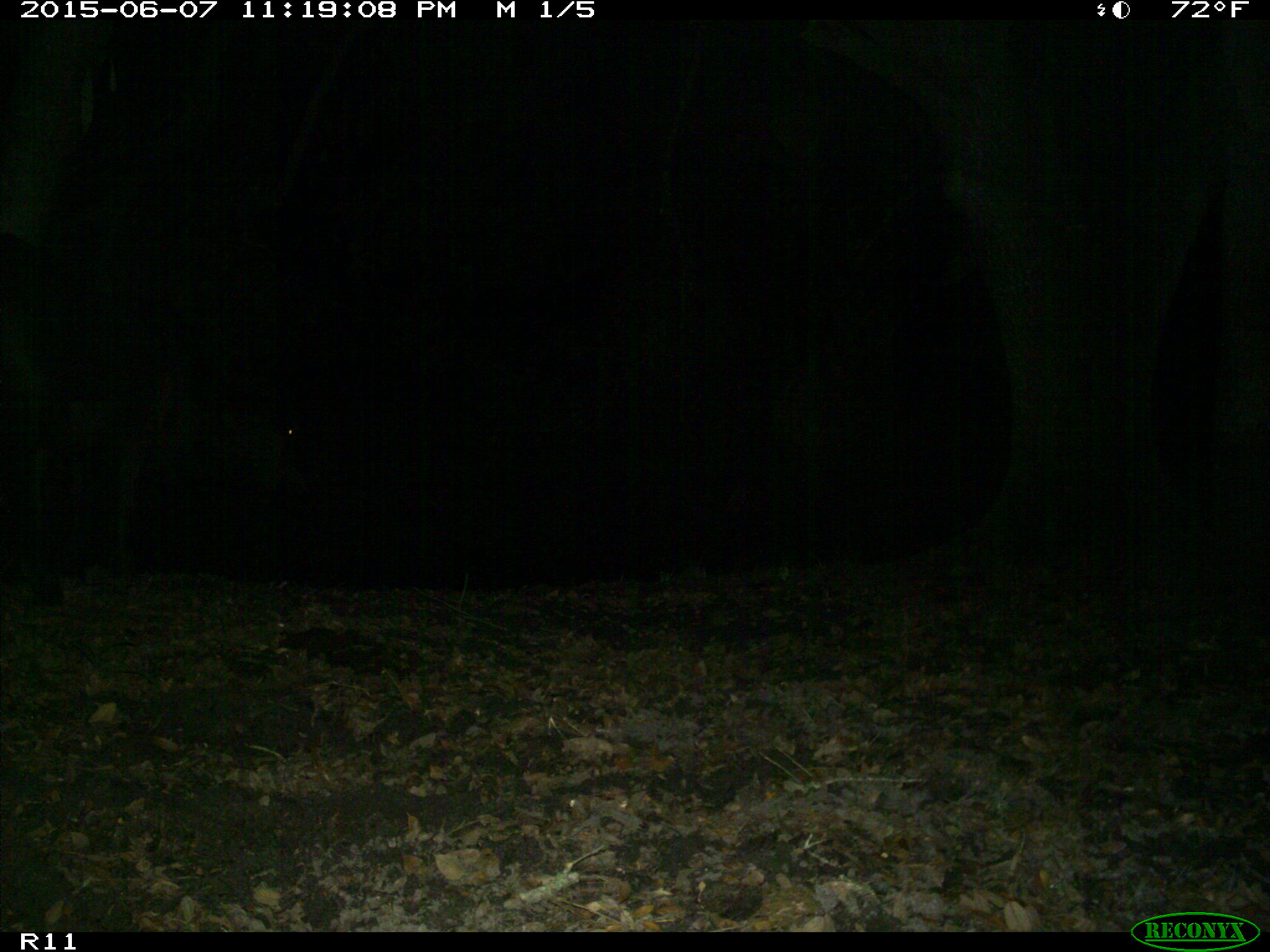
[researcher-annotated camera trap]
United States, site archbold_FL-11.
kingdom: Animalia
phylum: Chordata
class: Mammalia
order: Artiodactyla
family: Bovidae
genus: Bos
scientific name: Bos taurus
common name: domestic cow